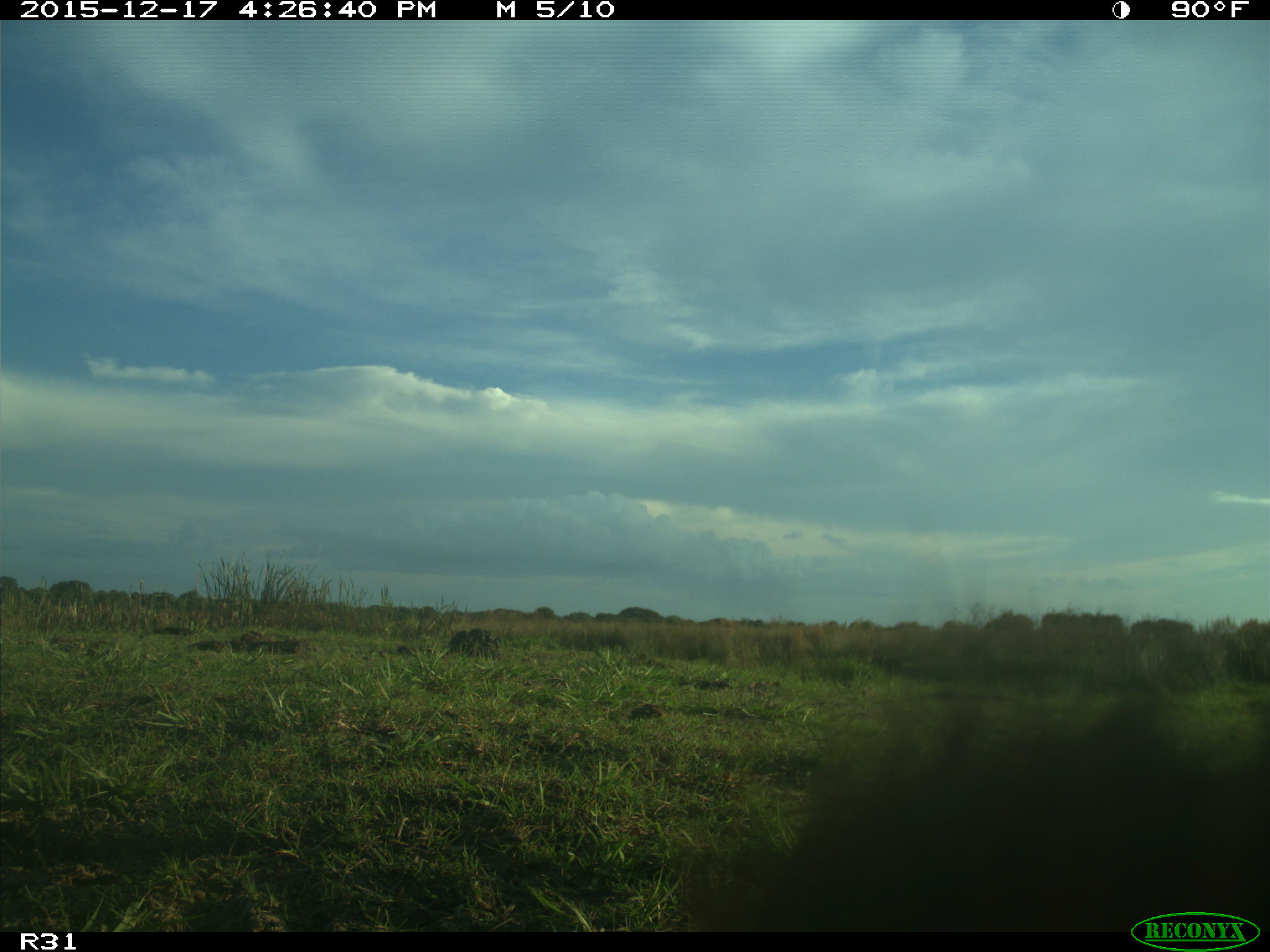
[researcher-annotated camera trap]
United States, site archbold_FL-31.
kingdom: Animalia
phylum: Chordata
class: Mammalia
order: Artiodactyla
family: Bovidae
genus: Bos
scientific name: Bos taurus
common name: domestic cow